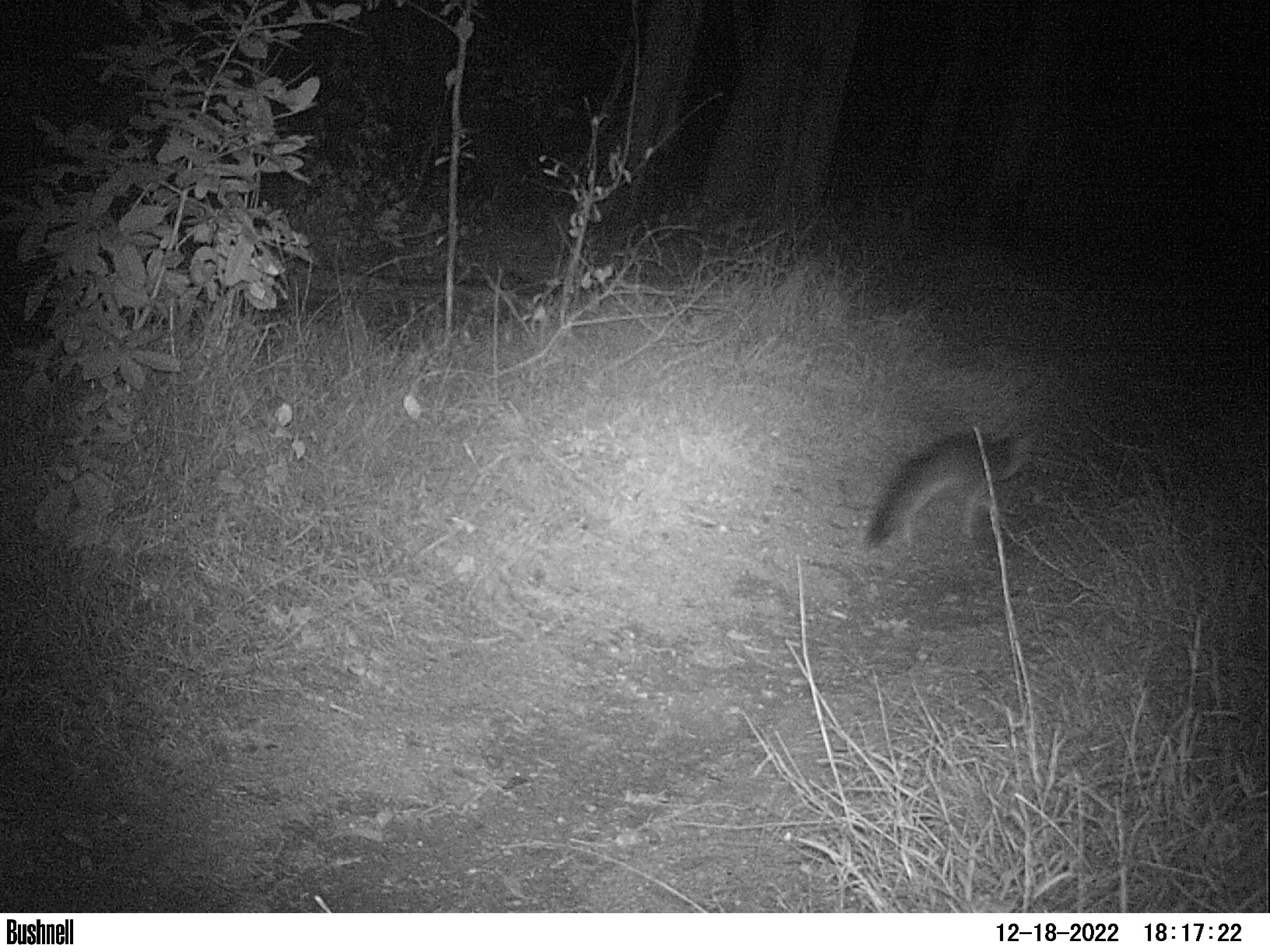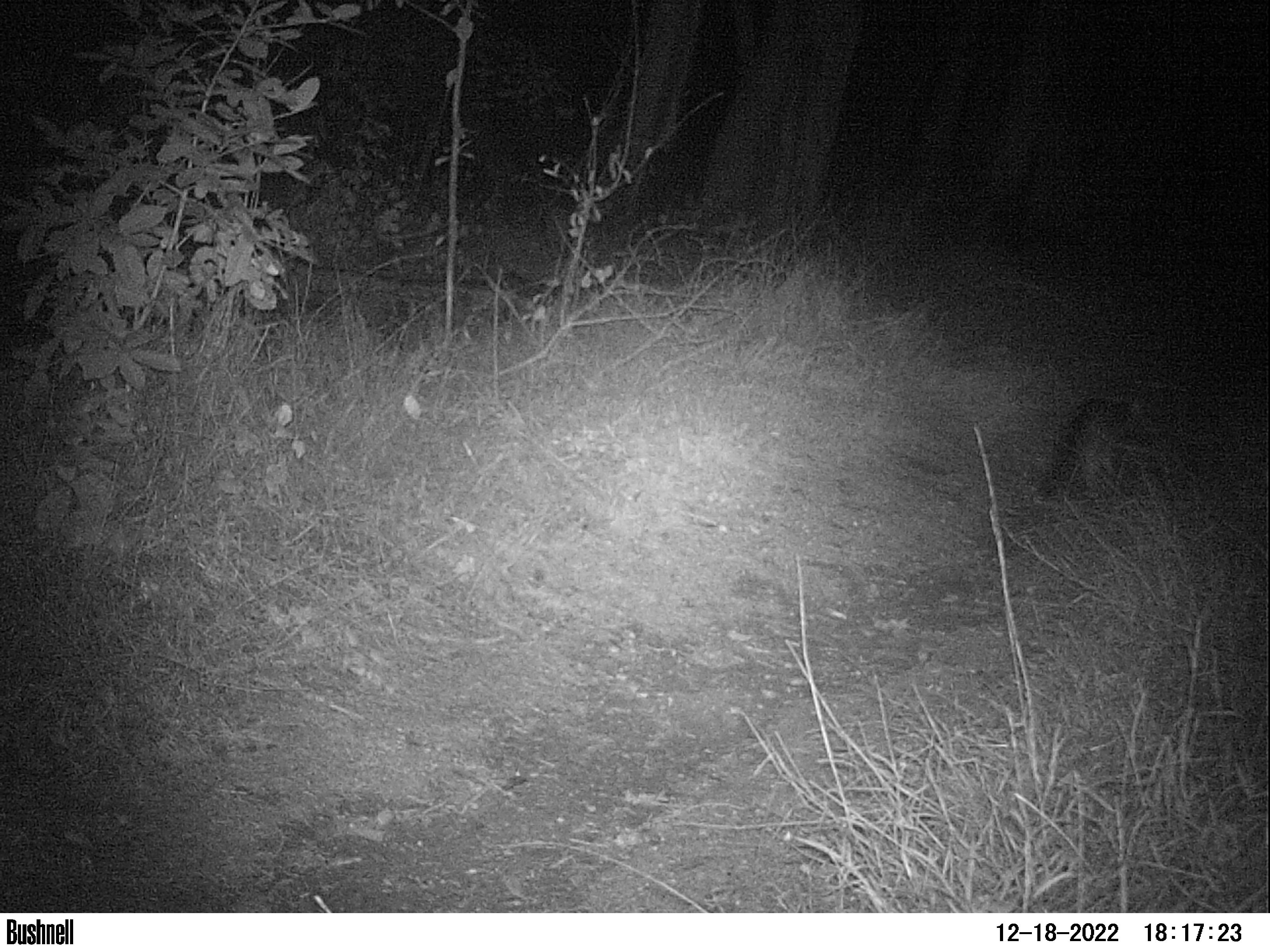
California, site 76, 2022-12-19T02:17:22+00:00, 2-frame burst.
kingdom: Animalia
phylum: Chordata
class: Mammalia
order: Carnivora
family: Canidae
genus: Urocyon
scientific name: Urocyon cinereoargenteus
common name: gray fox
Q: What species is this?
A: Gray fox (Urocyon cinereoargenteus).